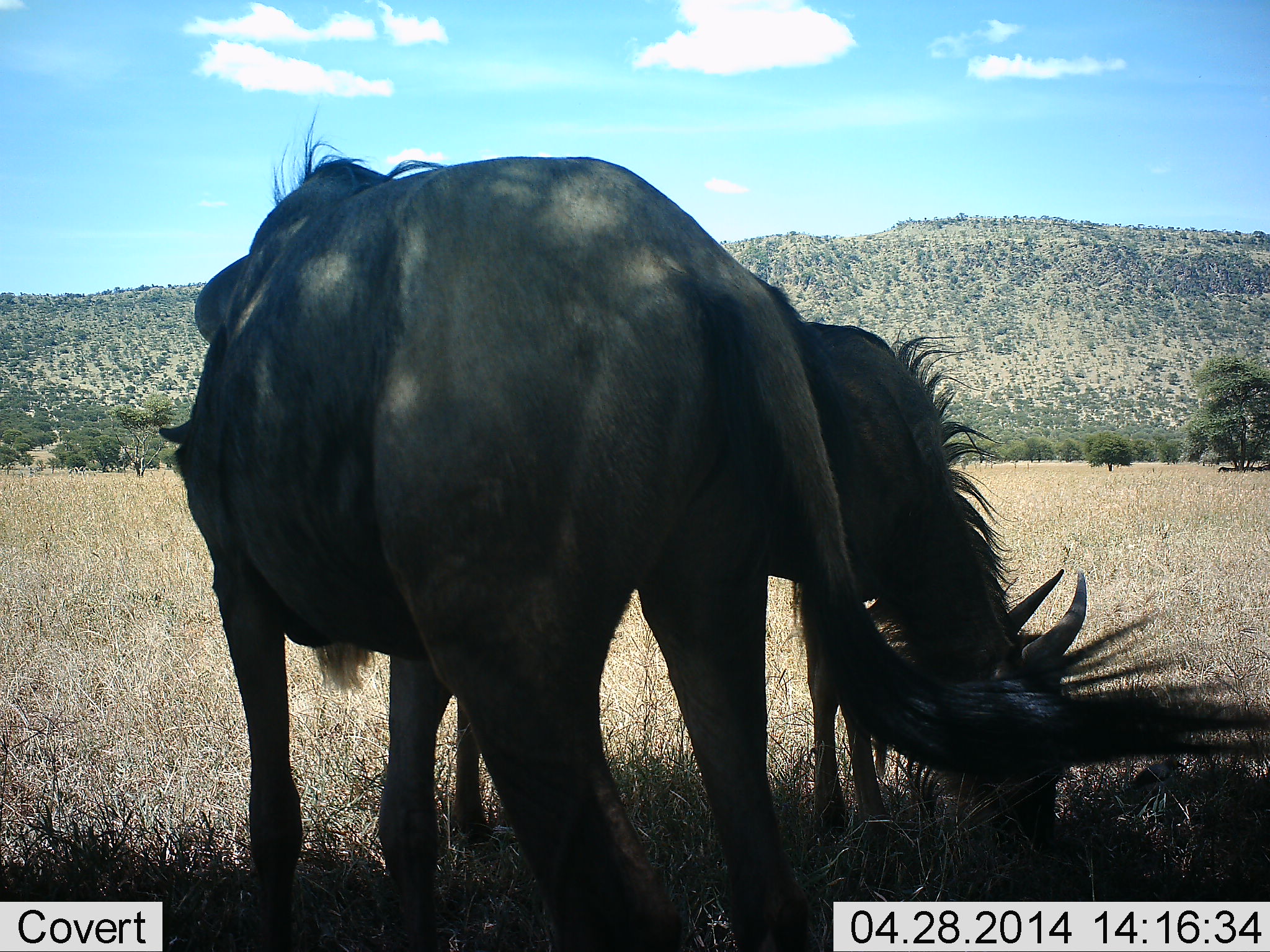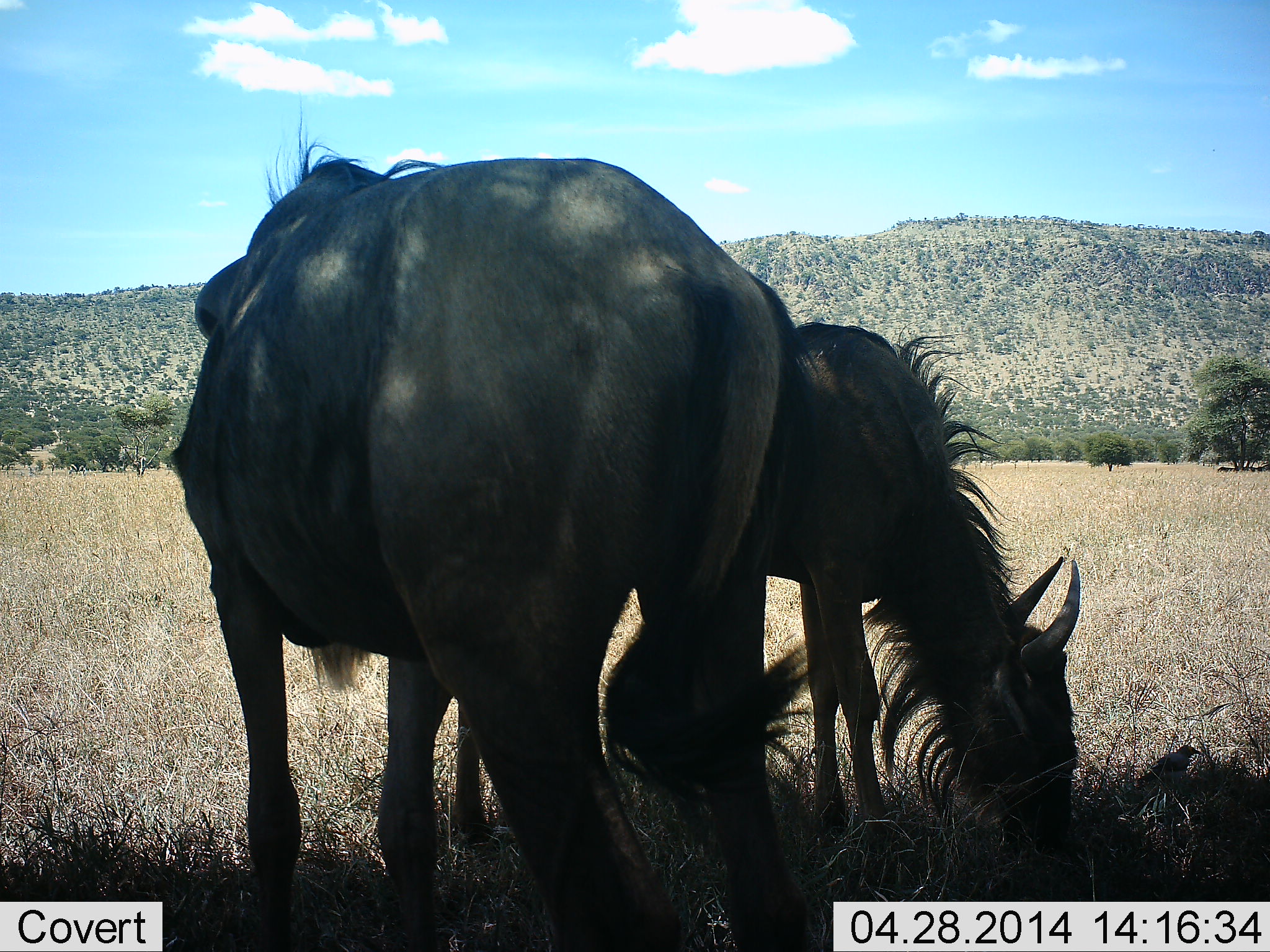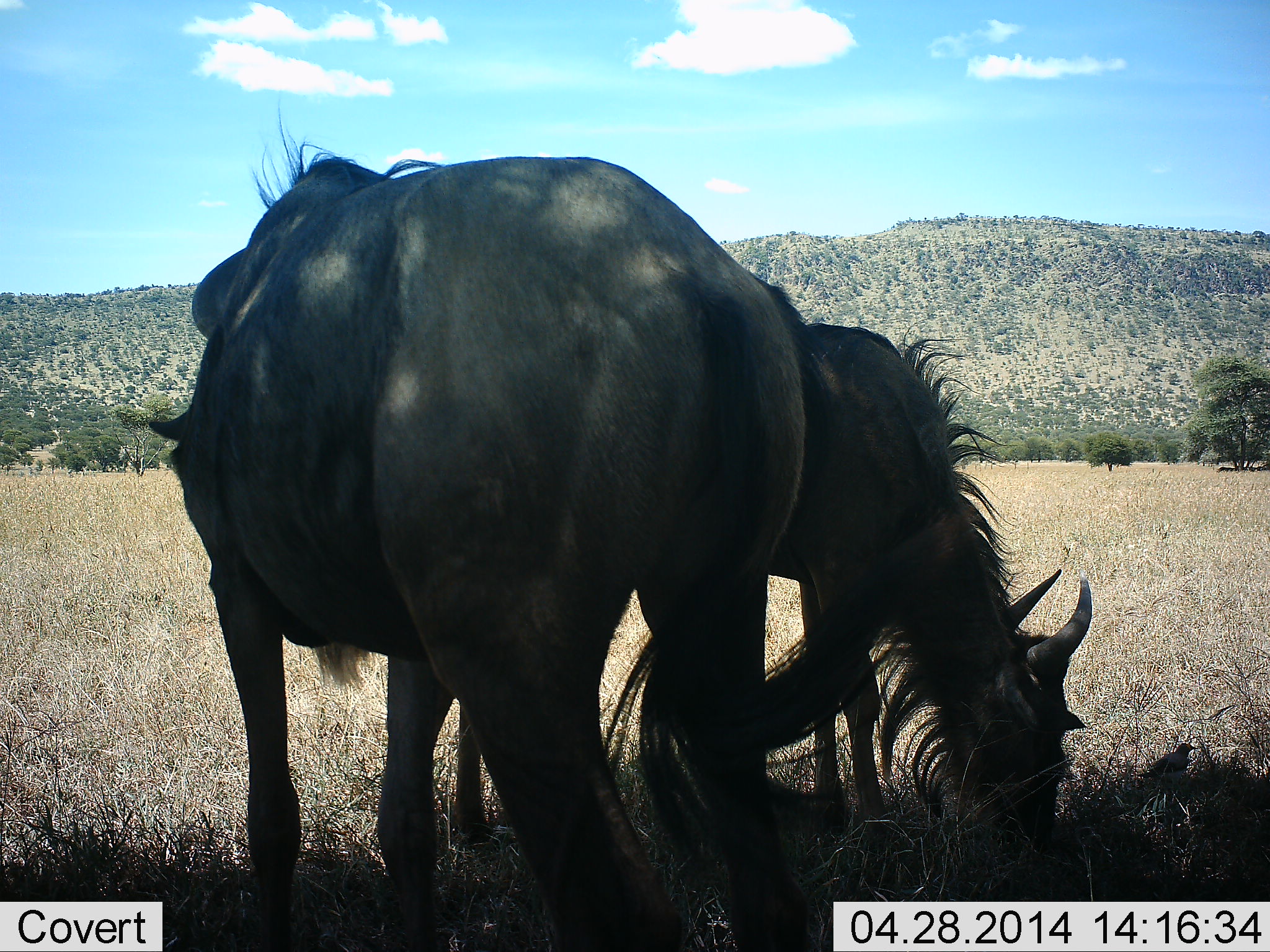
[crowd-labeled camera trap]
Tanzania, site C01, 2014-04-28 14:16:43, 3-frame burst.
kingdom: Animalia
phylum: Chordata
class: Mammalia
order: Artiodactyla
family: Bovidae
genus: Connochaetes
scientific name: Connochaetes taurinus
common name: blue wildebeest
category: wildebeest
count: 2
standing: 60%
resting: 0%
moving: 0%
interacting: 0%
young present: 7%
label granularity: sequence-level